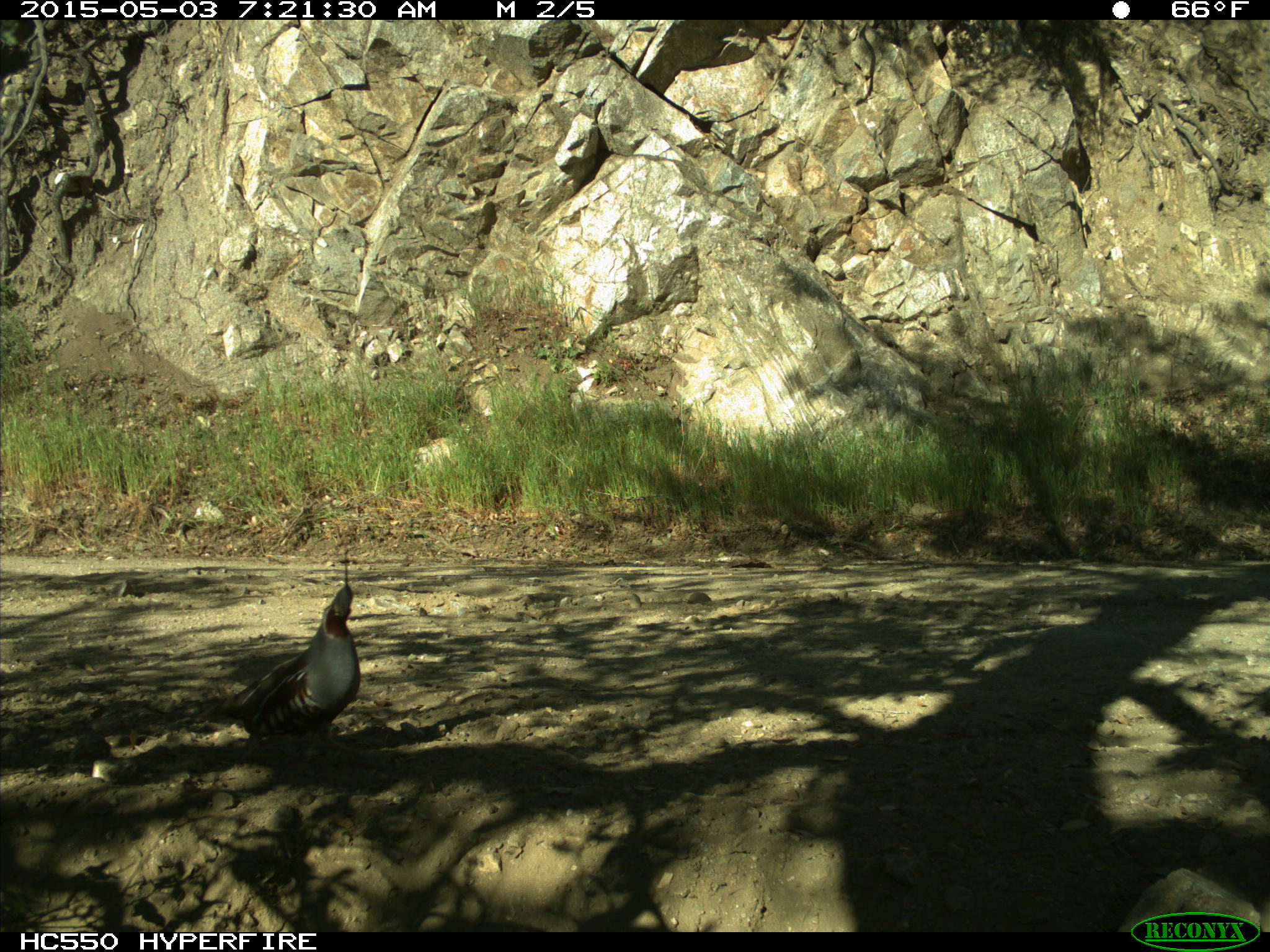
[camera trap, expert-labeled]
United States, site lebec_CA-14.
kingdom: Animalia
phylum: Chordata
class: Aves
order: Galliformes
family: Odontophoridae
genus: Callipepla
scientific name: Callipepla californica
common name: california quail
Callipepla californica (california quail).